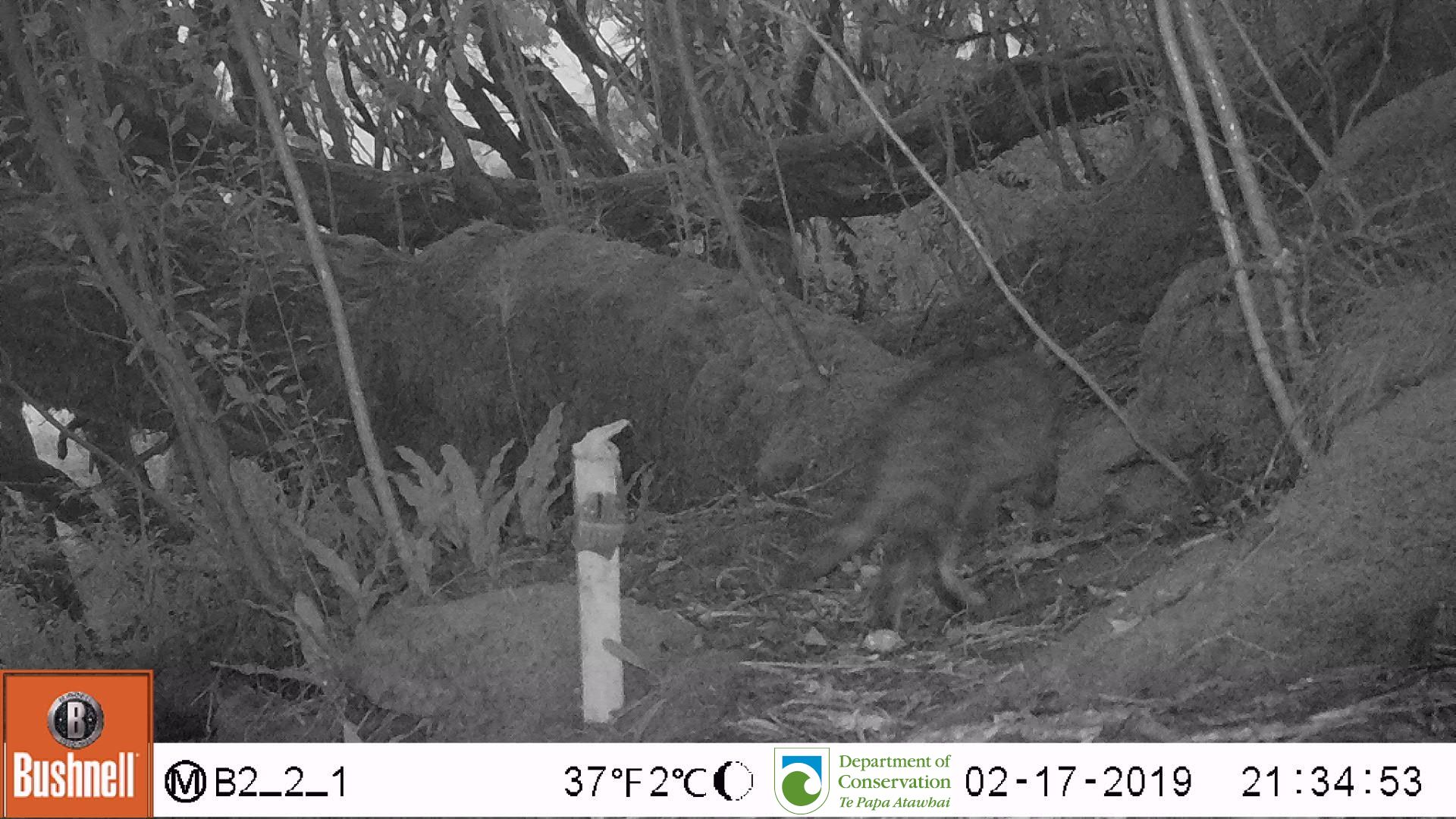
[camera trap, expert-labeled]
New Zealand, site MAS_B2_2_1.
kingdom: Animalia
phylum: Chordata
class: Mammalia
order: Carnivora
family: Felidae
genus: Felis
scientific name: Felis catus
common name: domestic cat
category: cat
Cat (domestic cat) (Felis catus).